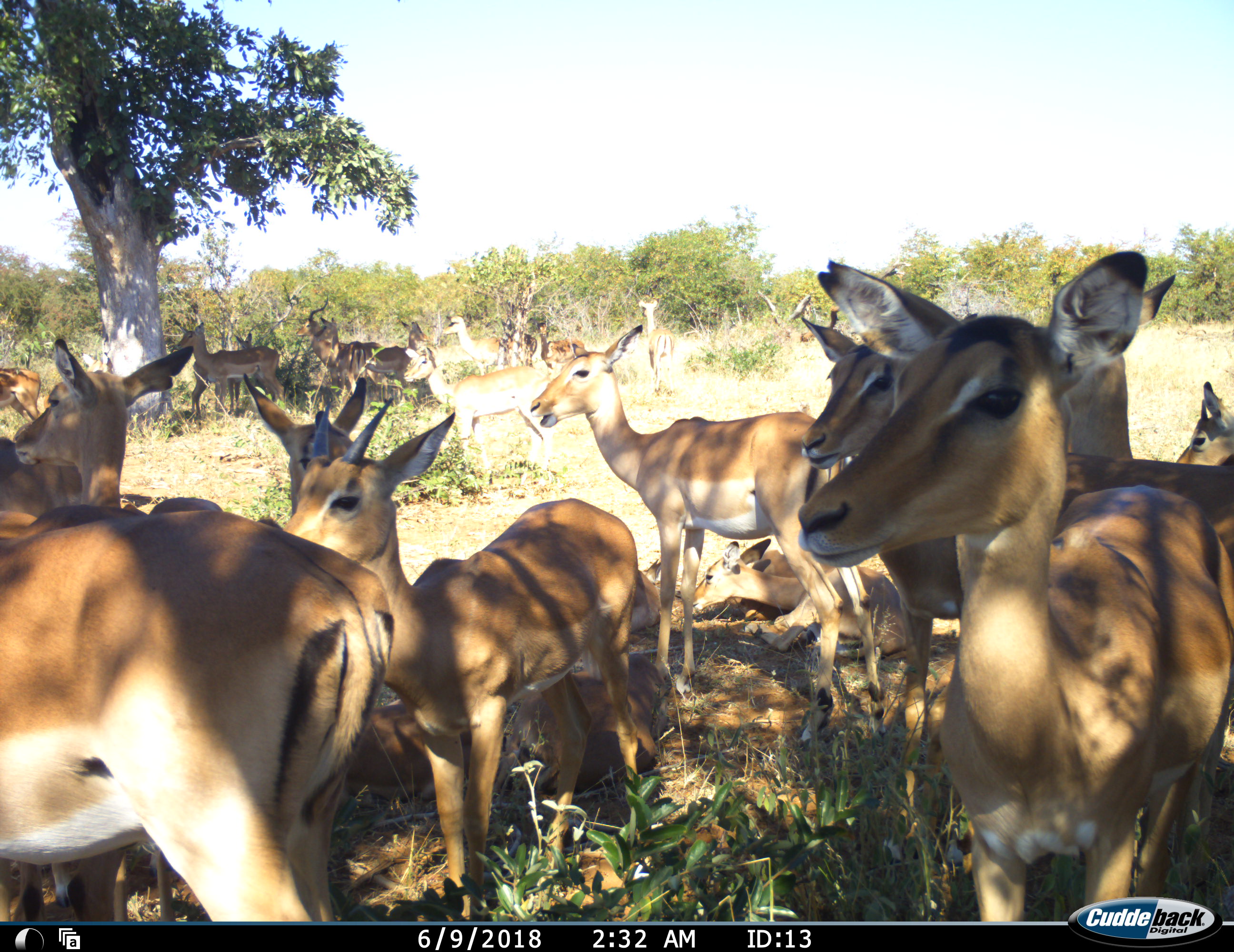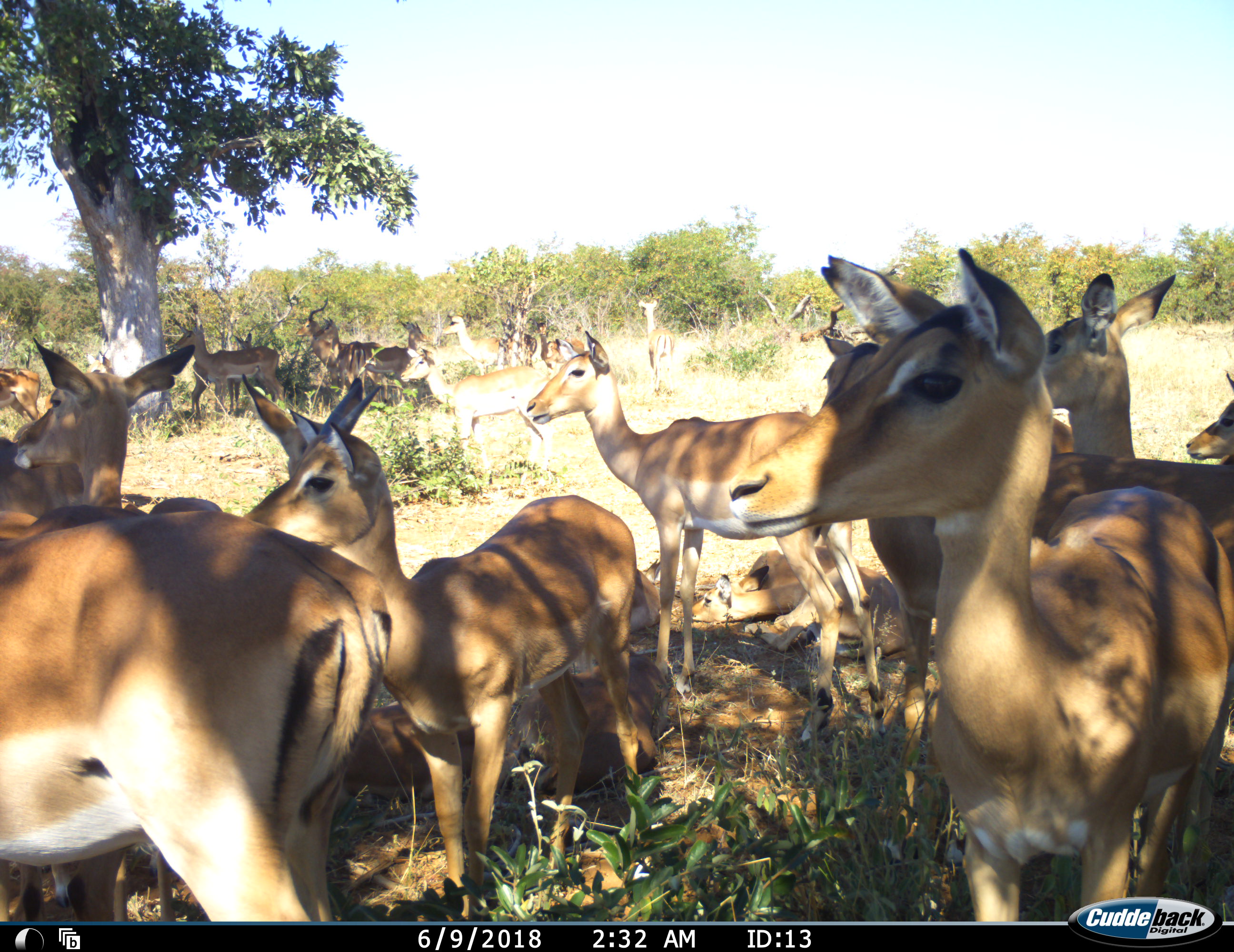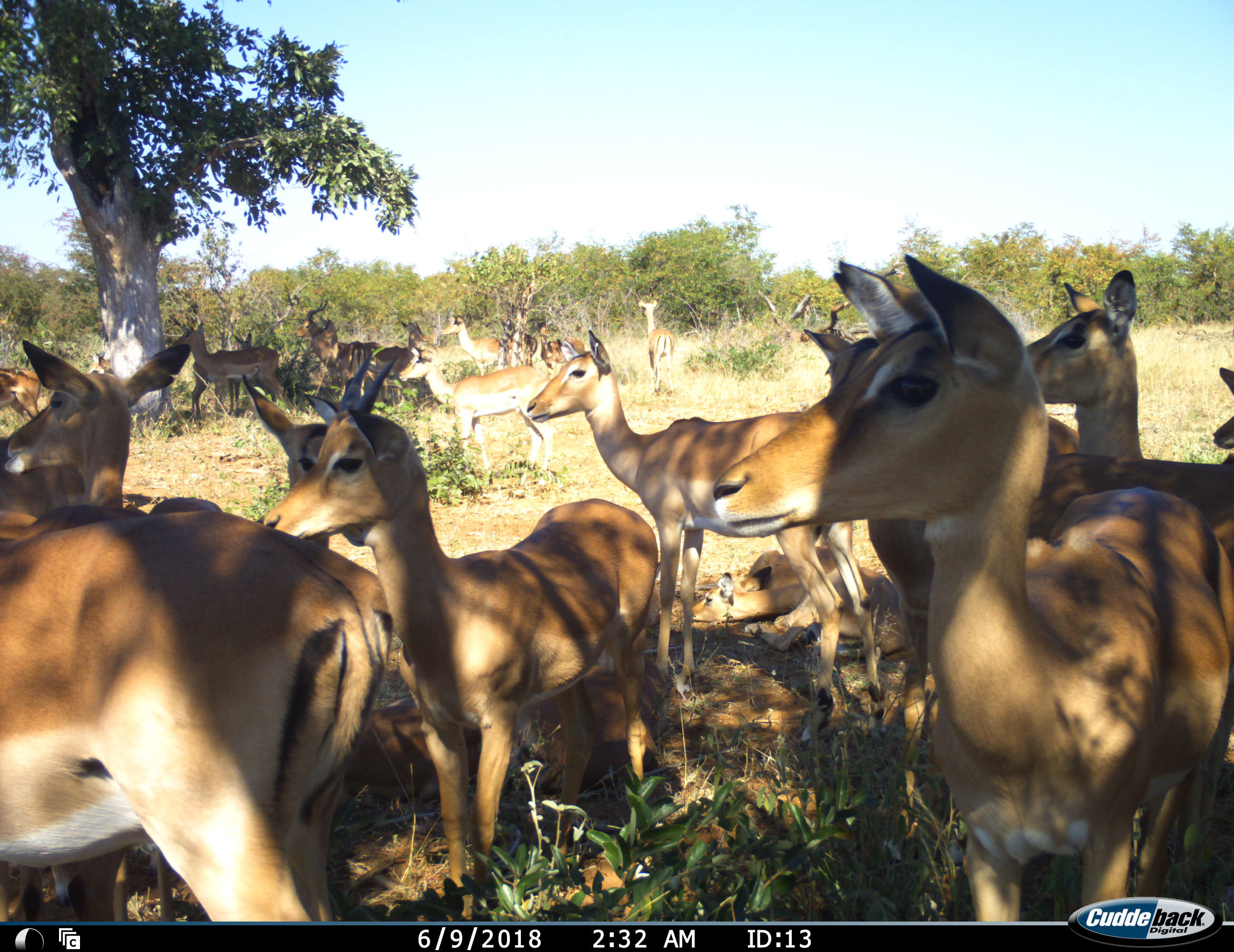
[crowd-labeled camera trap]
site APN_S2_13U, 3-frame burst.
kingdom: Animalia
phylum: Chordata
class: Mammalia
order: Artiodactyla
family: Bovidae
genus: Aepyceros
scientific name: Aepyceros melampus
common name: impala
Impala (Aepyceros melampus), count 11-50. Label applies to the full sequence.